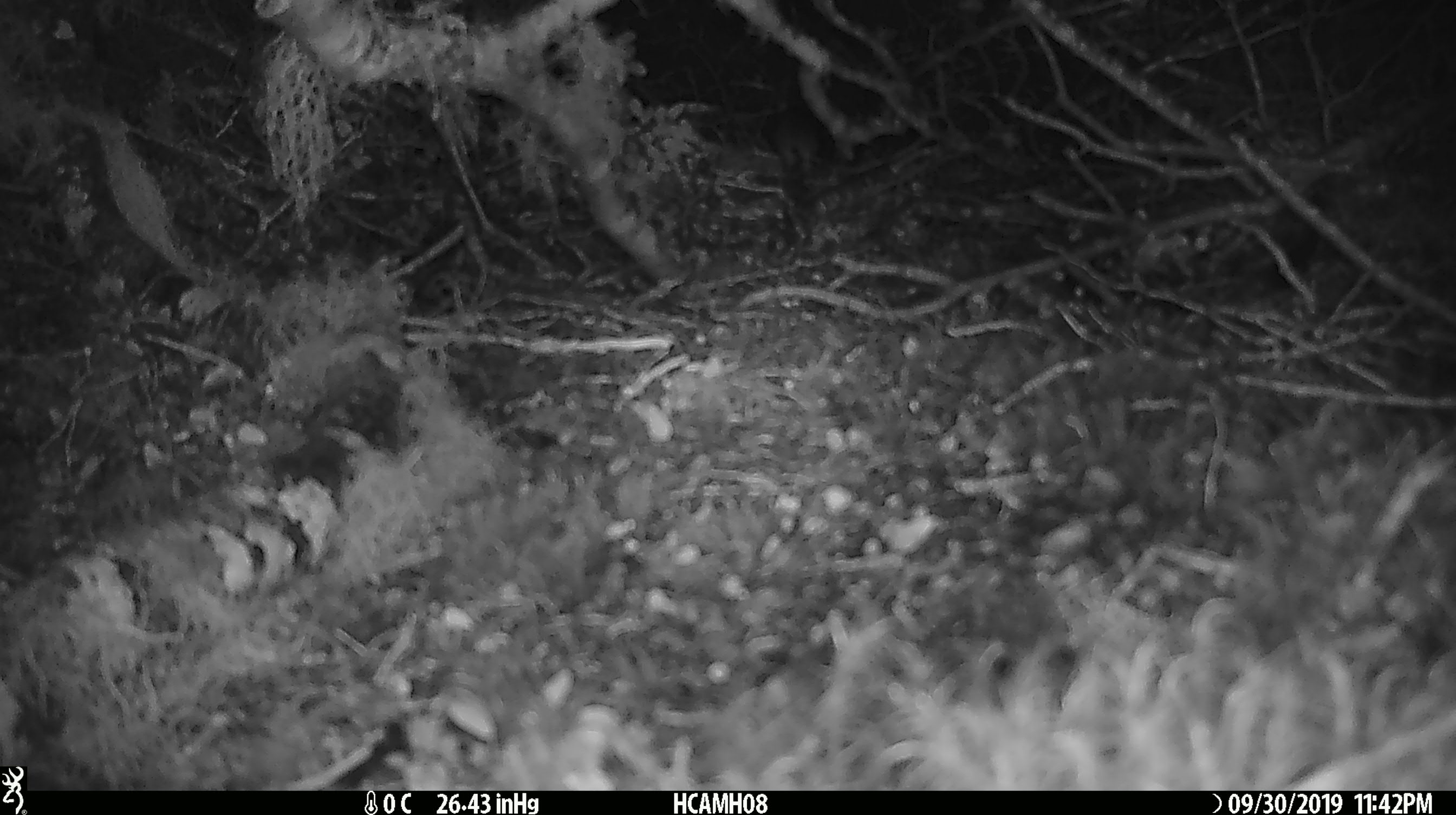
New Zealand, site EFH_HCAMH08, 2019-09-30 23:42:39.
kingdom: Animalia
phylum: Chordata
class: Mammalia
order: Rodentia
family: Muridae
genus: Mus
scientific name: Mus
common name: mouse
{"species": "mouse (Mus)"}